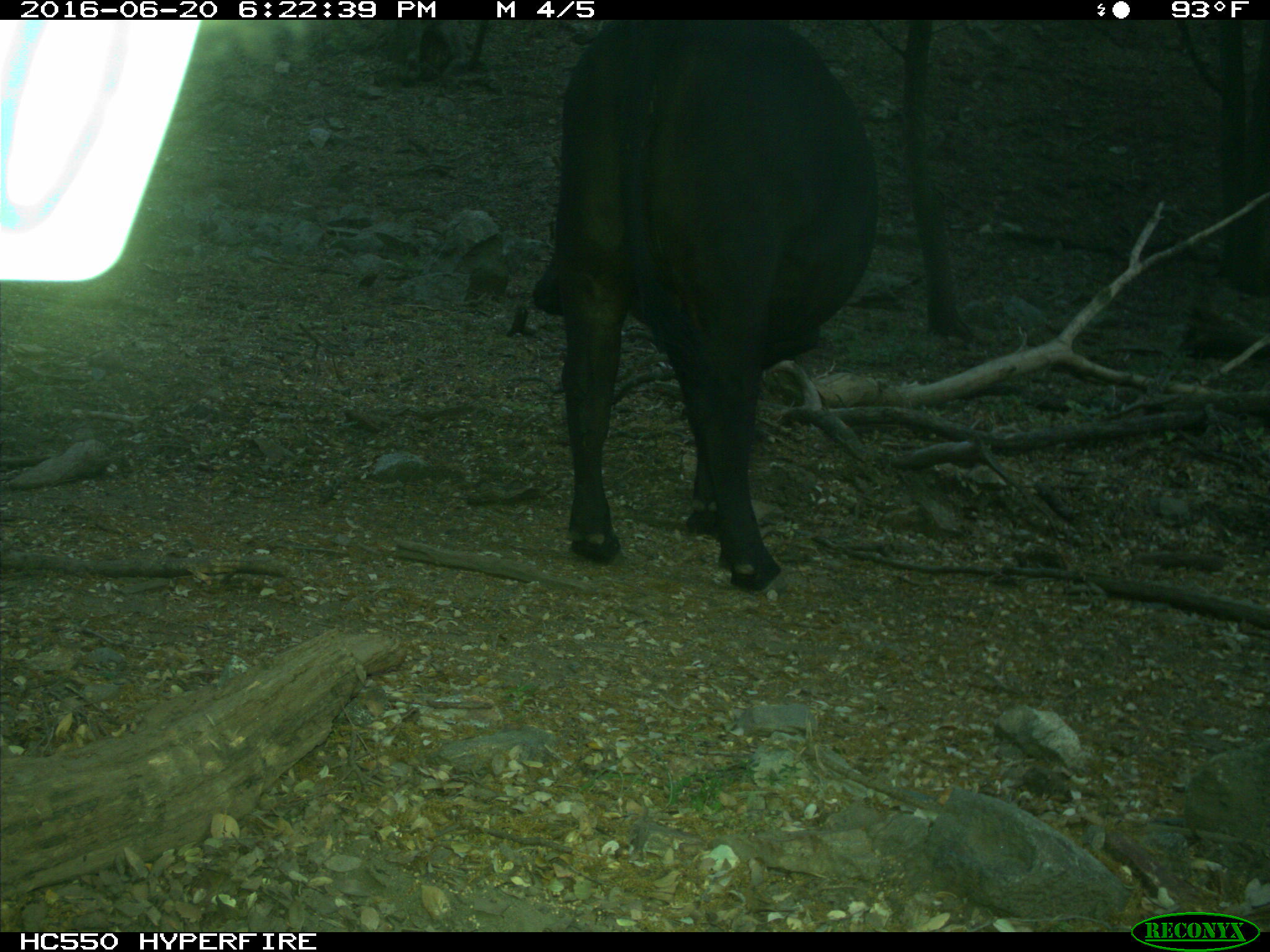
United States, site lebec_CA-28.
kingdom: Animalia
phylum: Chordata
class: Mammalia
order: Artiodactyla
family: Bovidae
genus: Bos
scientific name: Bos taurus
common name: domestic cow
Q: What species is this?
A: Bos taurus (domestic cow).